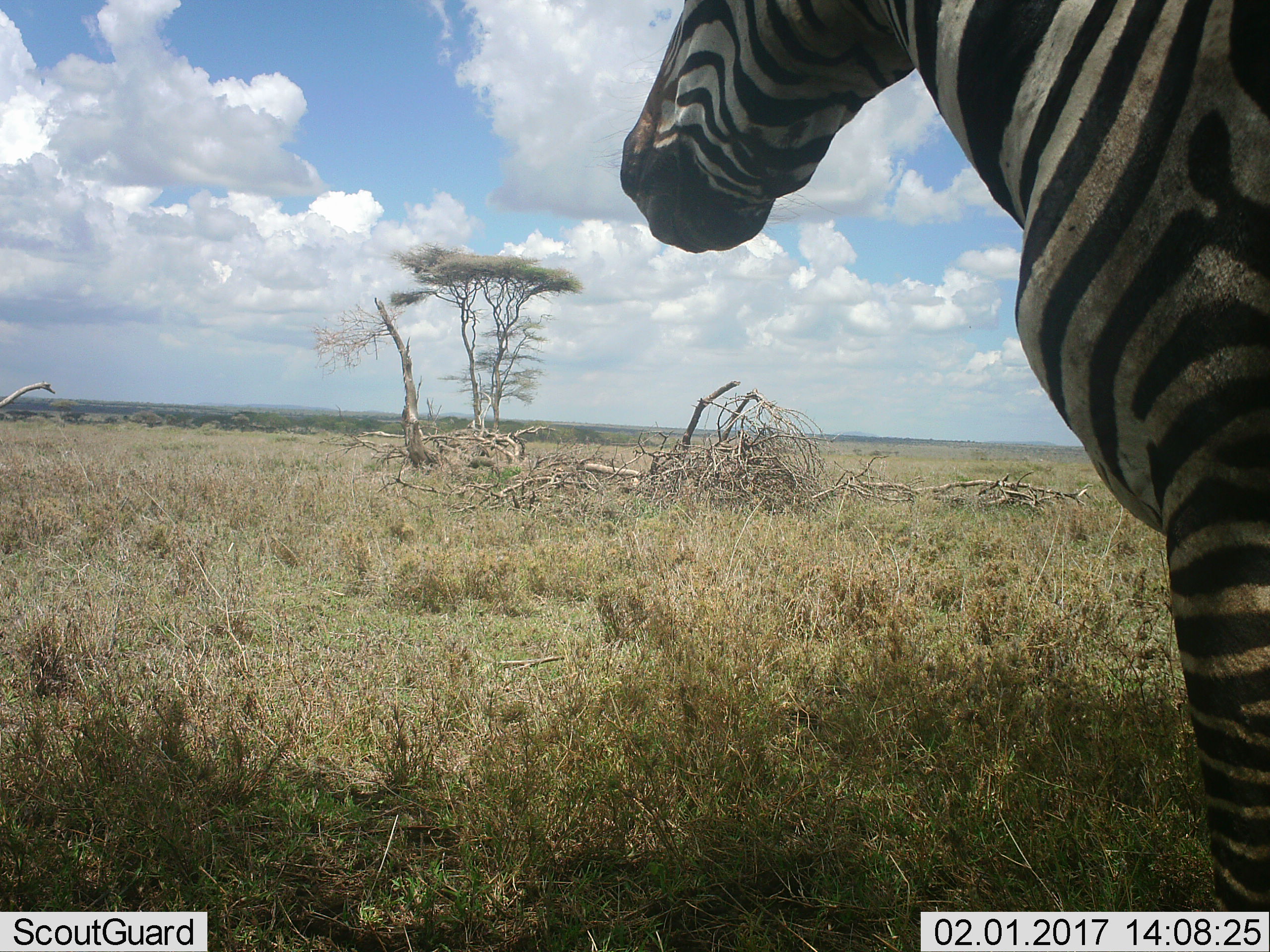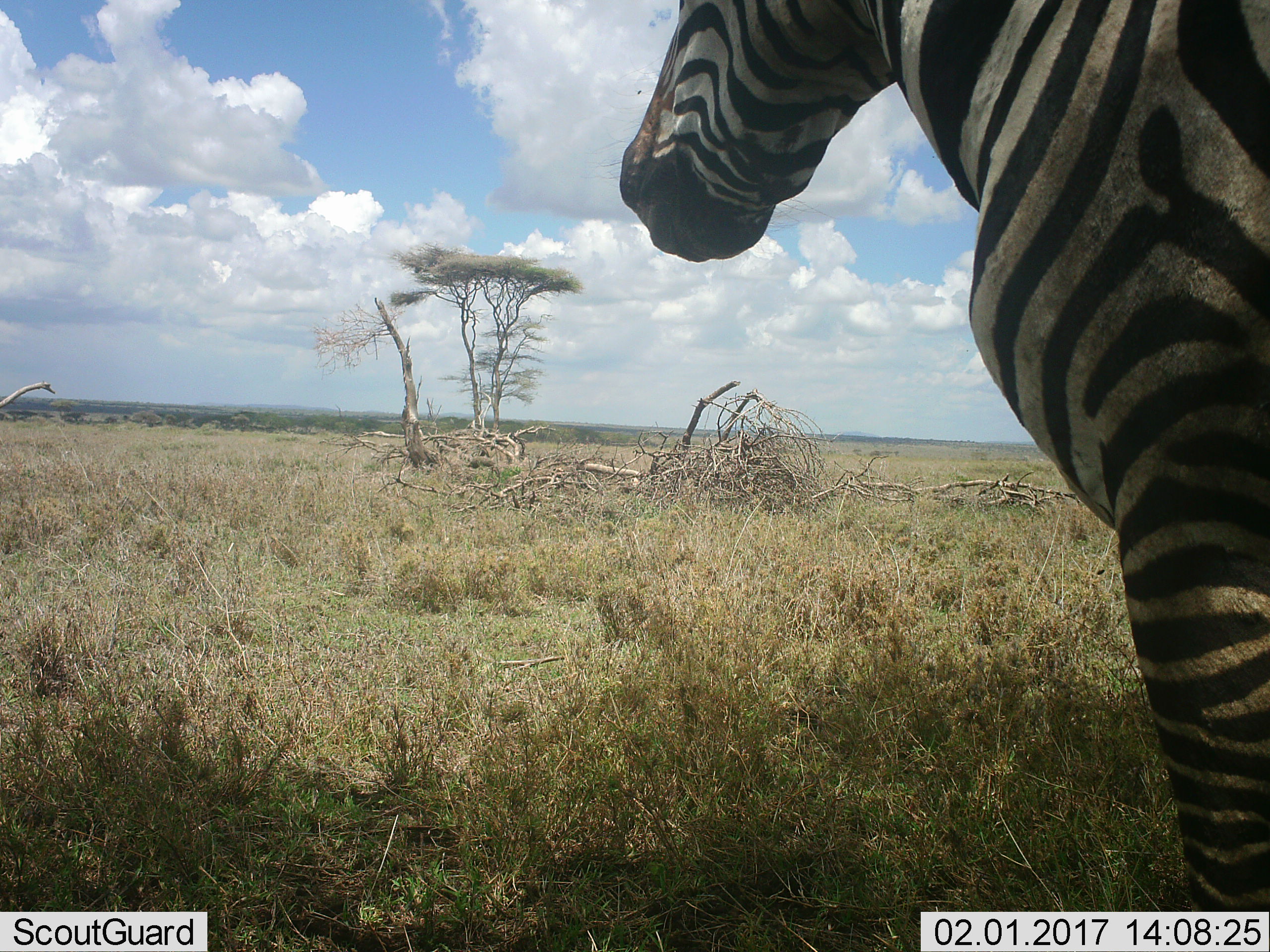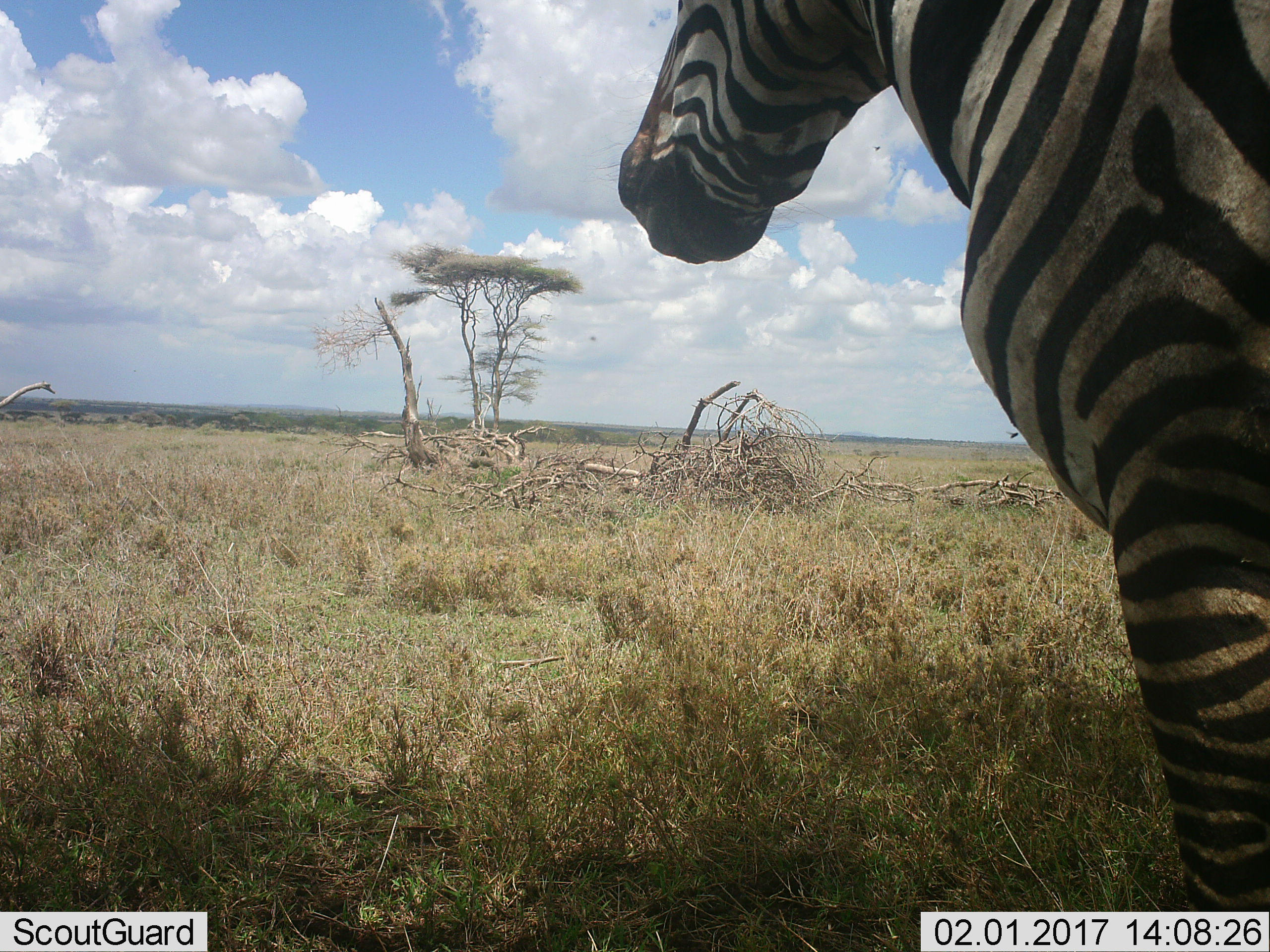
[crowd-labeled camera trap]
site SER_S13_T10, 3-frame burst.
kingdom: Animalia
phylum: Chordata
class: Mammalia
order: Perissodactyla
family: Equidae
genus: Equus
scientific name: Equus quagga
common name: plains zebra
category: zebraplains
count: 1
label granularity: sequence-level